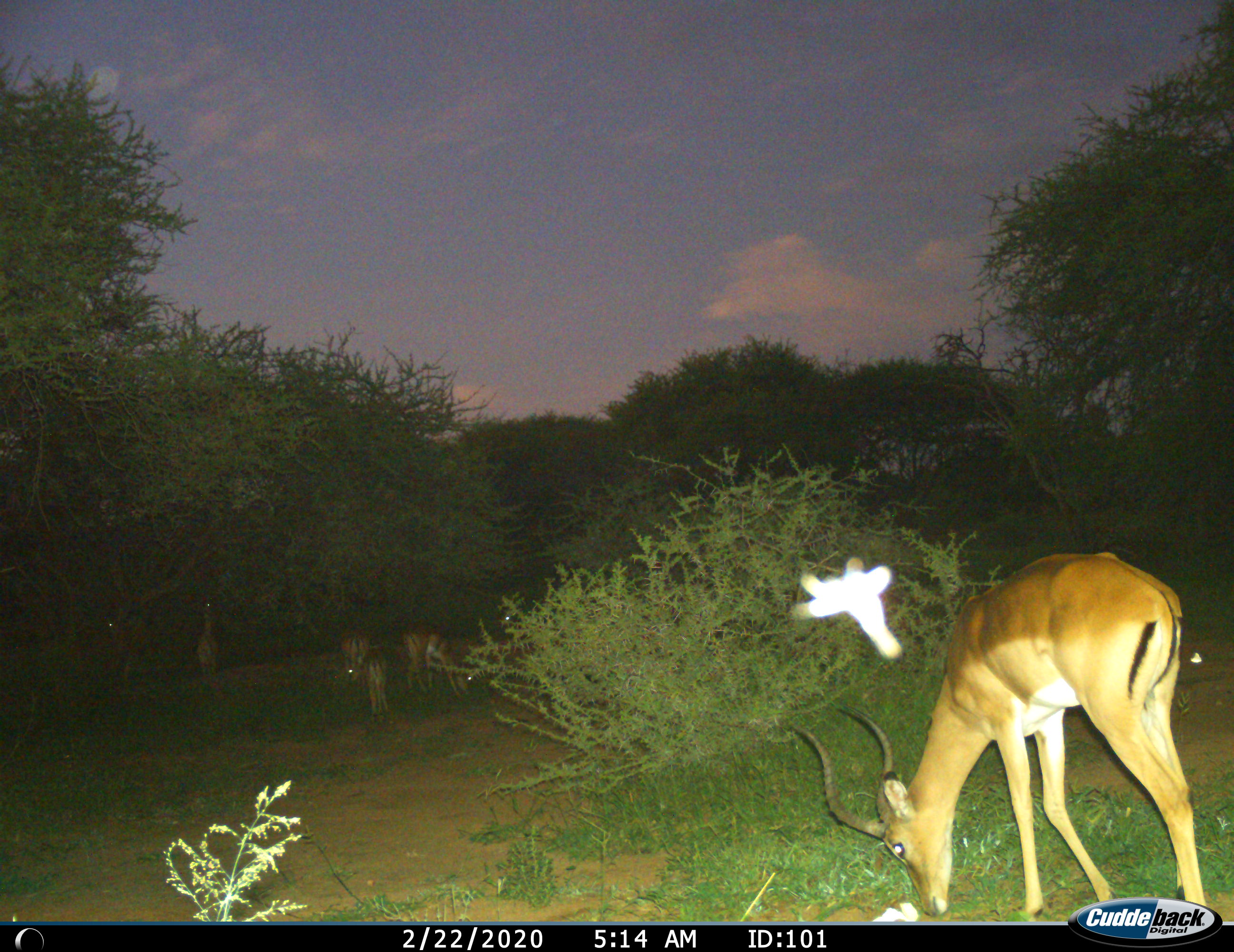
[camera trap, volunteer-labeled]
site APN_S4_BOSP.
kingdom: Animalia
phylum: Chordata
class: Mammalia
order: Artiodactyla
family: Bovidae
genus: Aepyceros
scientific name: Aepyceros melampus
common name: impala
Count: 6.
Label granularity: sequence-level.